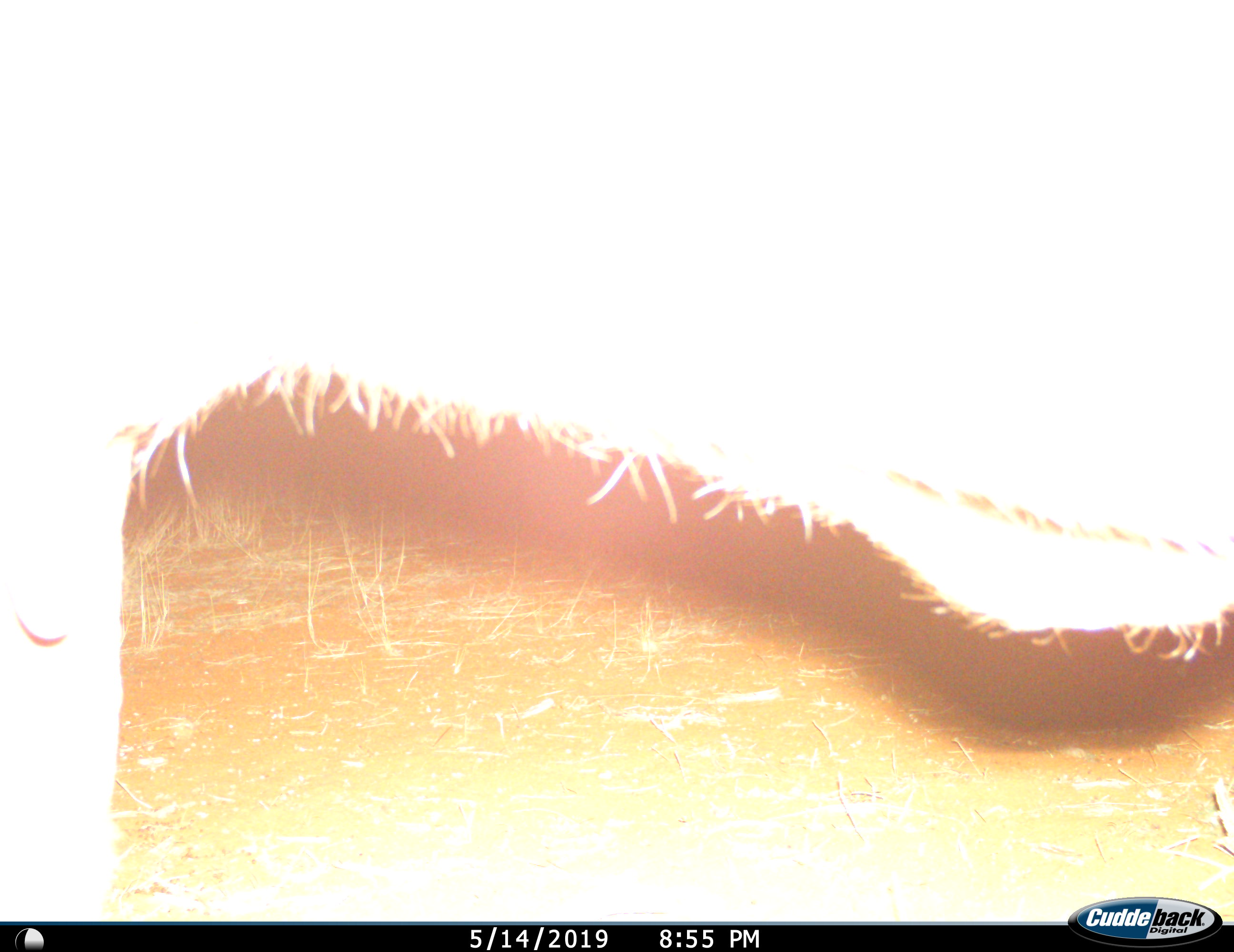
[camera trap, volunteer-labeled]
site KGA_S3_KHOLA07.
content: unidentified animal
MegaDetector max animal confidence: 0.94